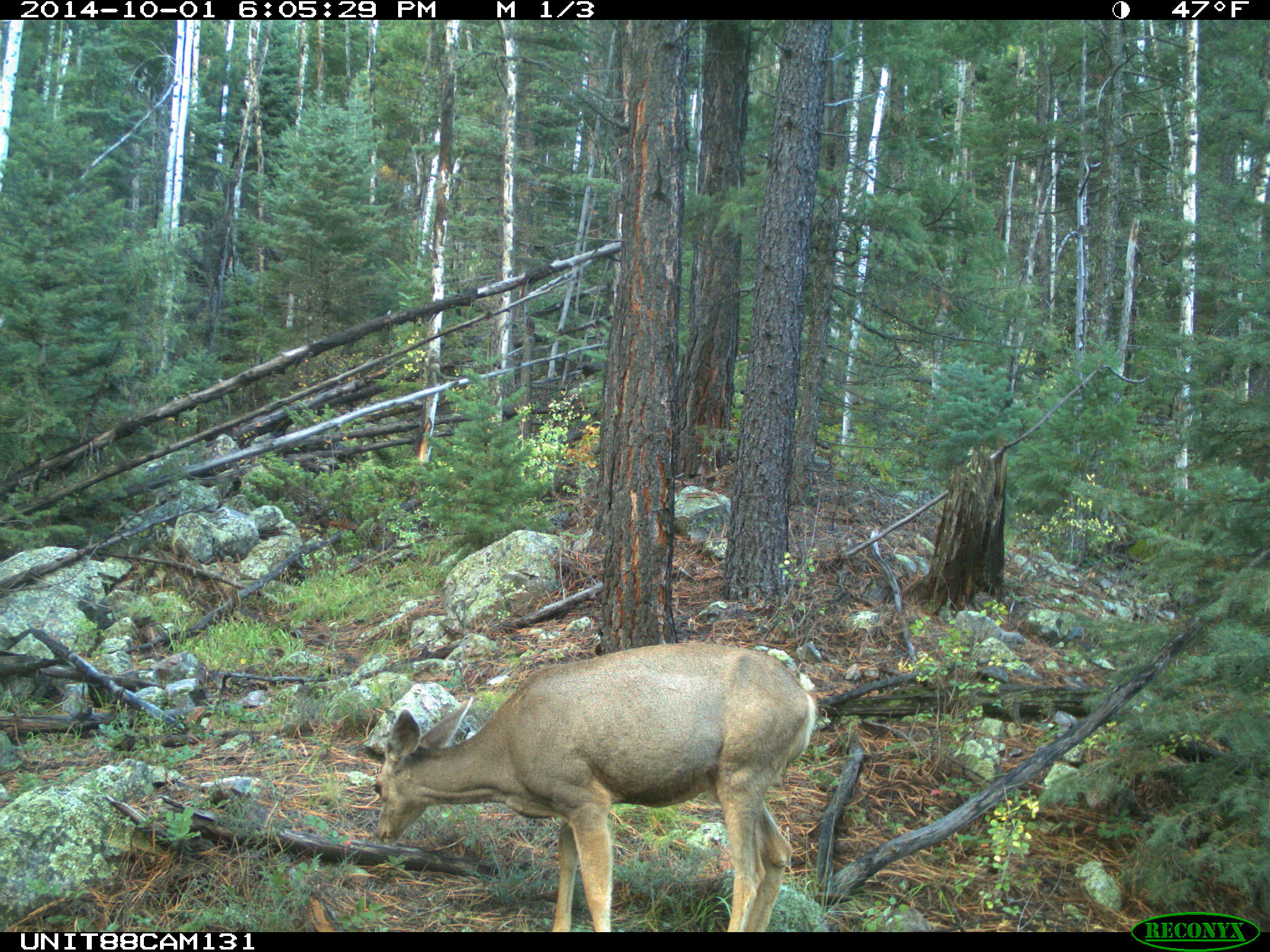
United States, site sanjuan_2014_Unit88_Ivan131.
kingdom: Animalia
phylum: Chordata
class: Mammalia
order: Artiodactyla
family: Cervidae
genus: Odocoileus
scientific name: Odocoileus hemionus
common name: mule deer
Odocoileus hemionus (mule deer).